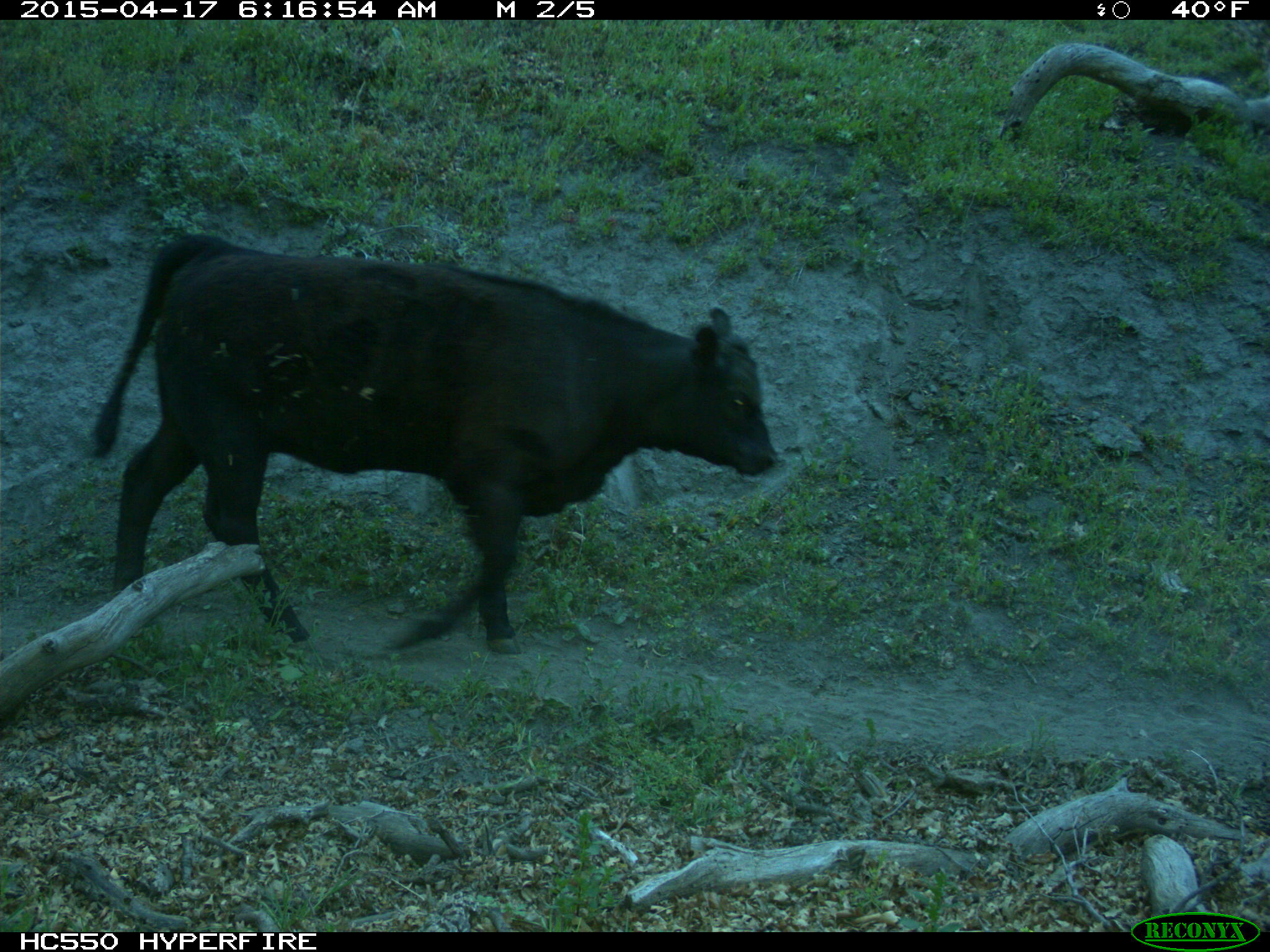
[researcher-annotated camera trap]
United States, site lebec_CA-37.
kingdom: Animalia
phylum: Chordata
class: Mammalia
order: Artiodactyla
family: Bovidae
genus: Bos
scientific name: Bos taurus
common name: domestic cow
Bos taurus (domestic cow).